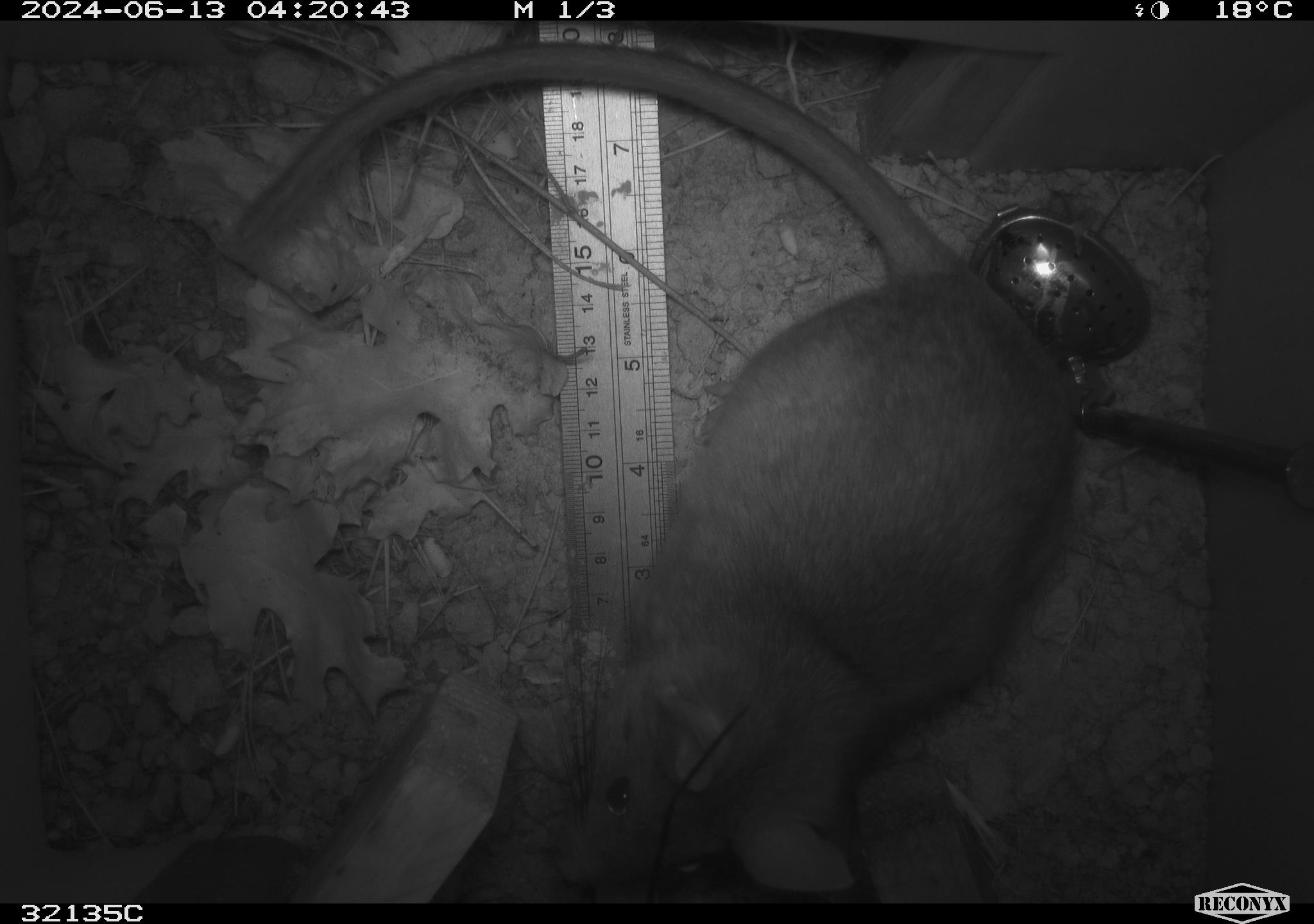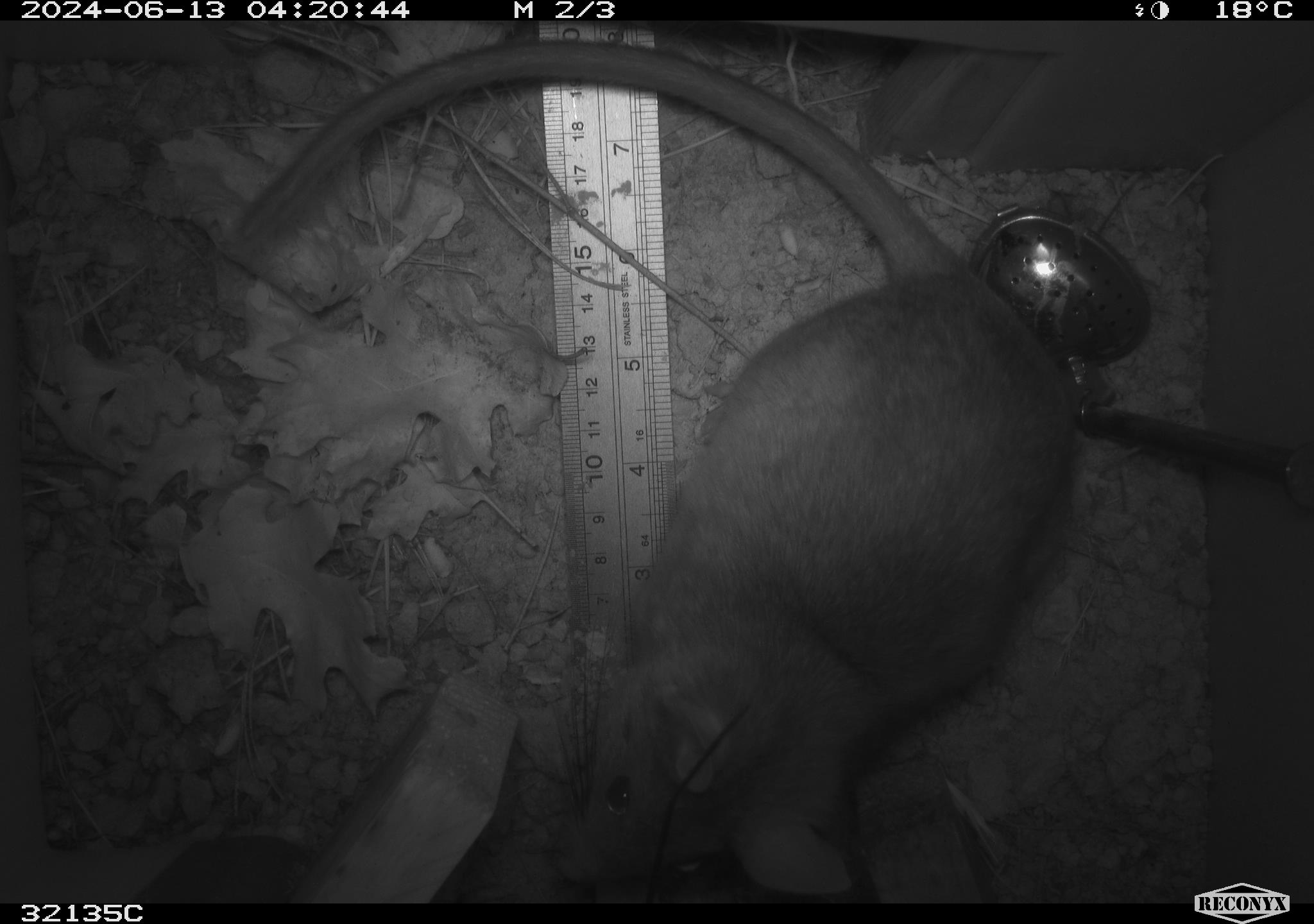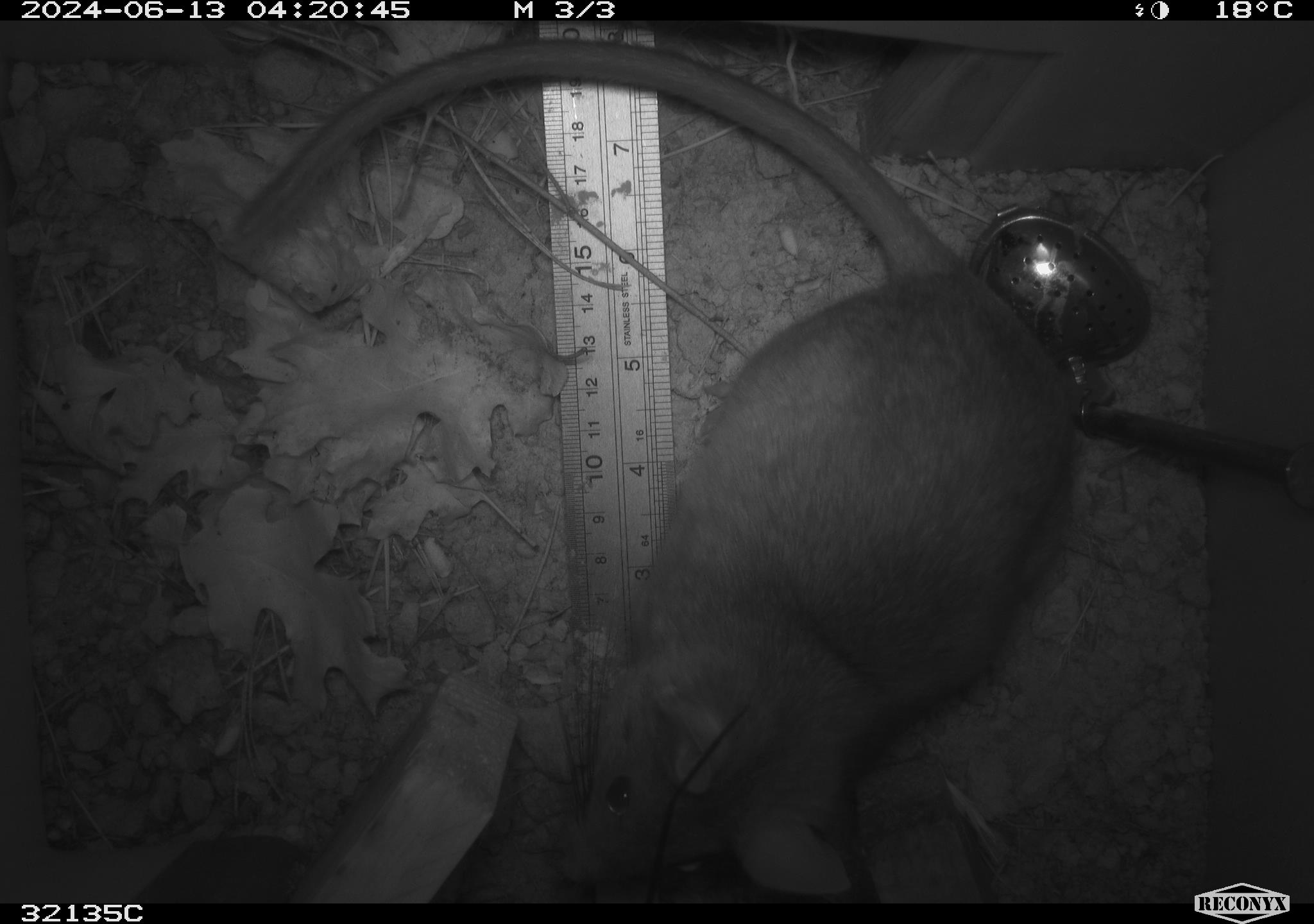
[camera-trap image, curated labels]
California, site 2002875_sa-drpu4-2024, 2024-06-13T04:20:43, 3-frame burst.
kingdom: Animalia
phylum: Chordata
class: Mammalia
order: Rodentia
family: Cricetidae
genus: Neotoma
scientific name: Neotoma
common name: pack rat or woodrat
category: neotoma species